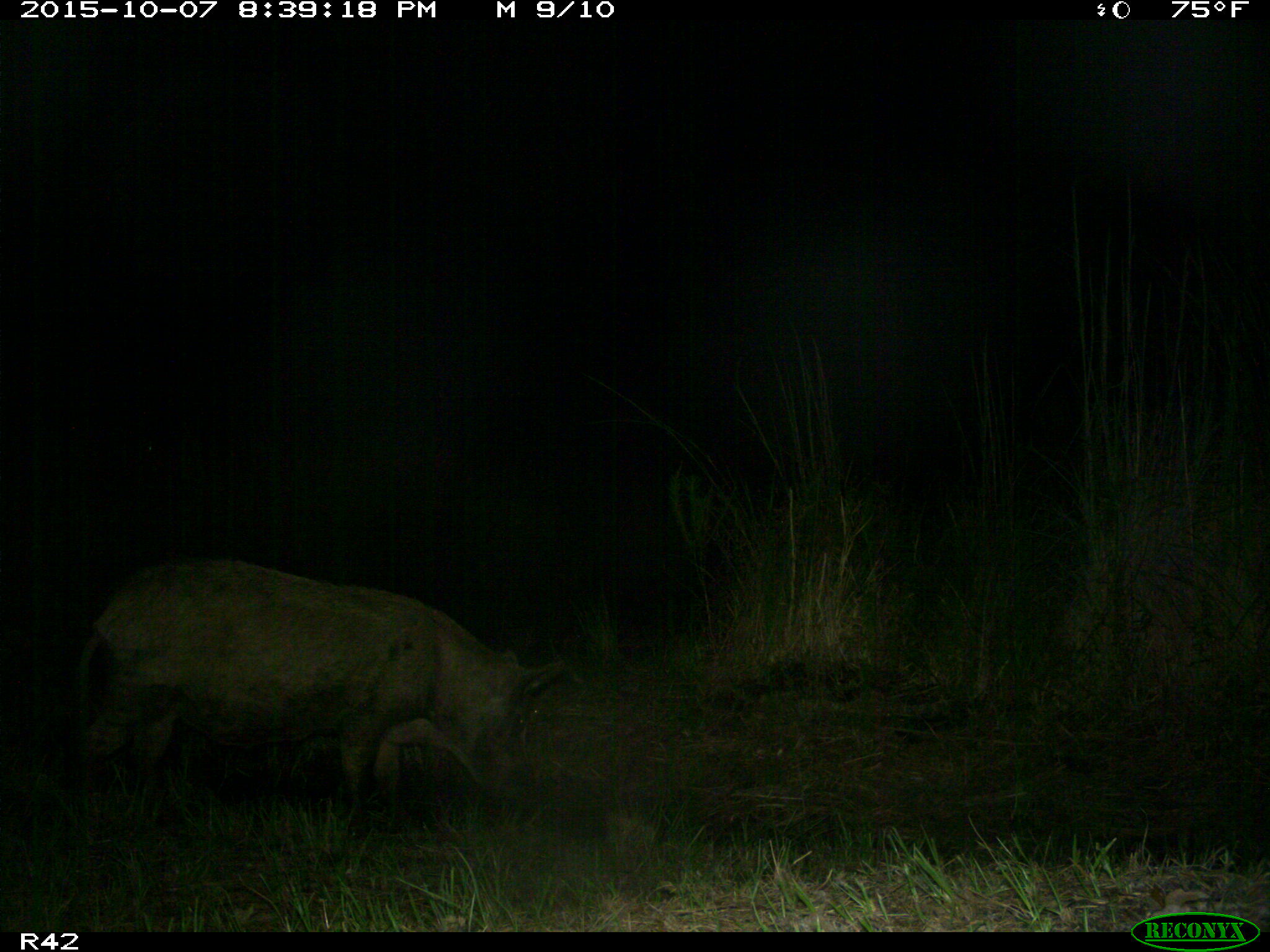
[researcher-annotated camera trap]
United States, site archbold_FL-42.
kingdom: Animalia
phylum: Chordata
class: Mammalia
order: Artiodactyla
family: Suidae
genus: Sus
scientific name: Sus scrofa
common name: wild boar